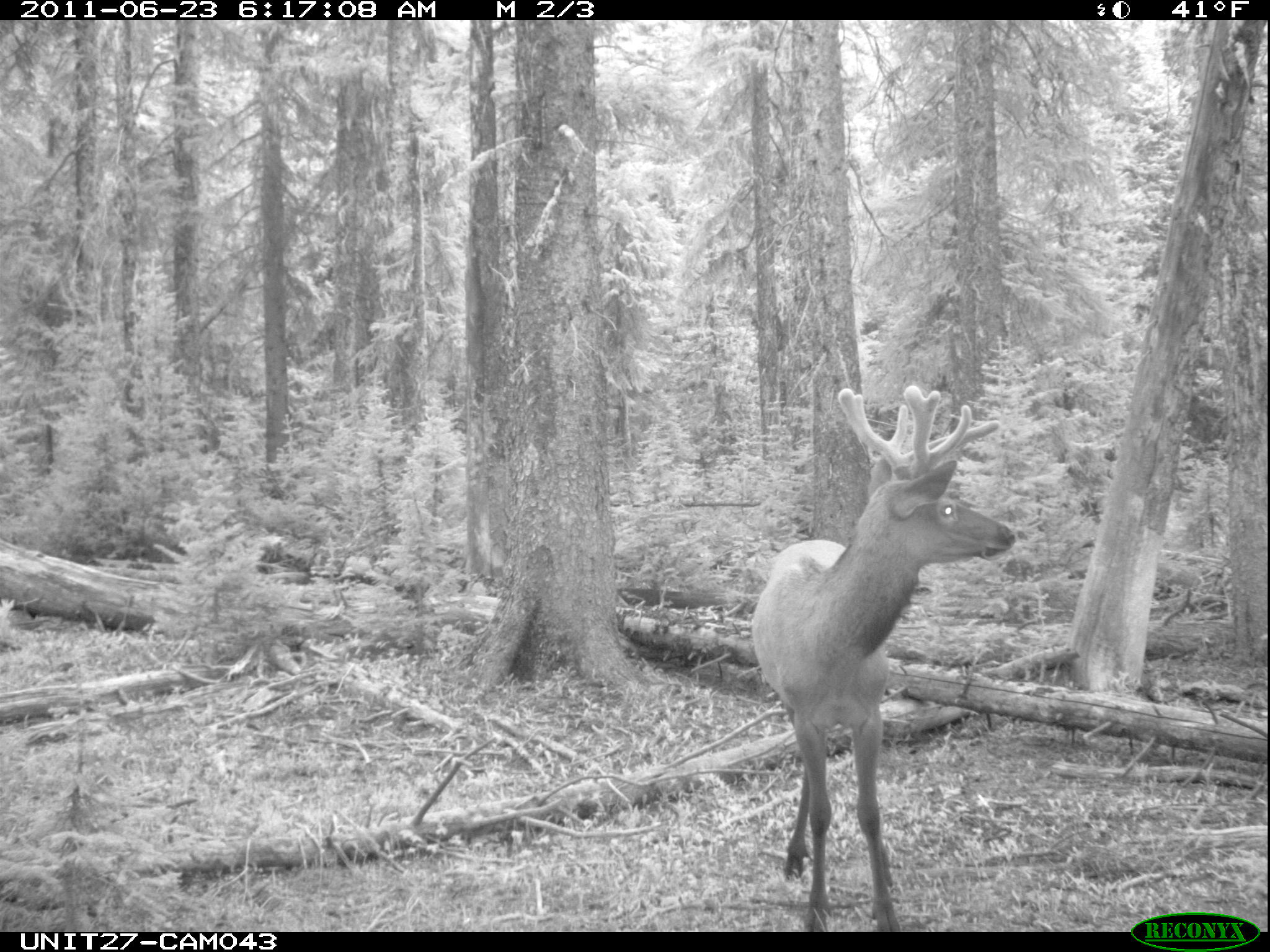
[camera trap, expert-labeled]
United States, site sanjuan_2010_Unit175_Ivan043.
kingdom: Animalia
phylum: Chordata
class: Mammalia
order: Artiodactyla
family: Cervidae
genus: Cervus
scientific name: Cervus elaphus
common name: red deer